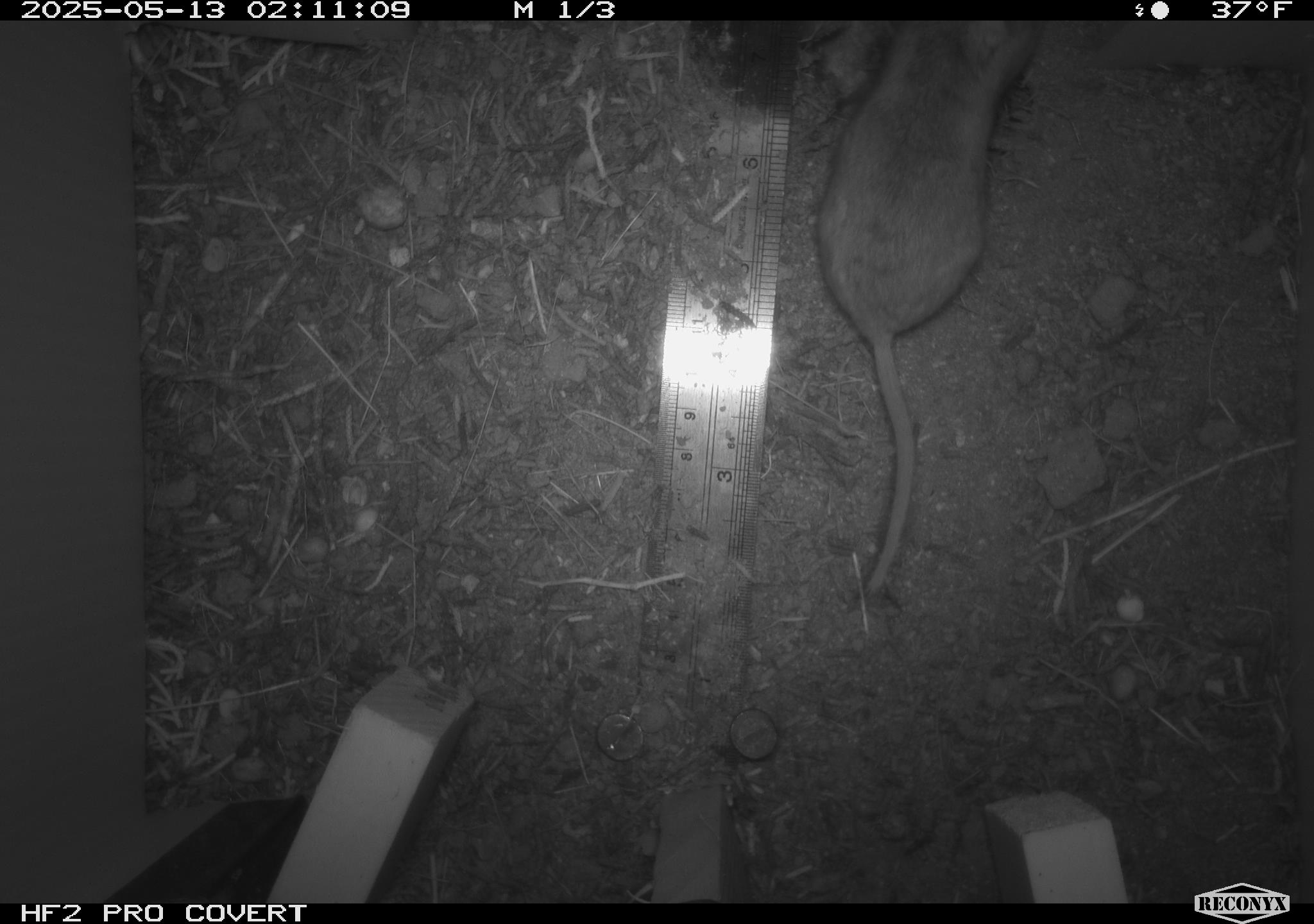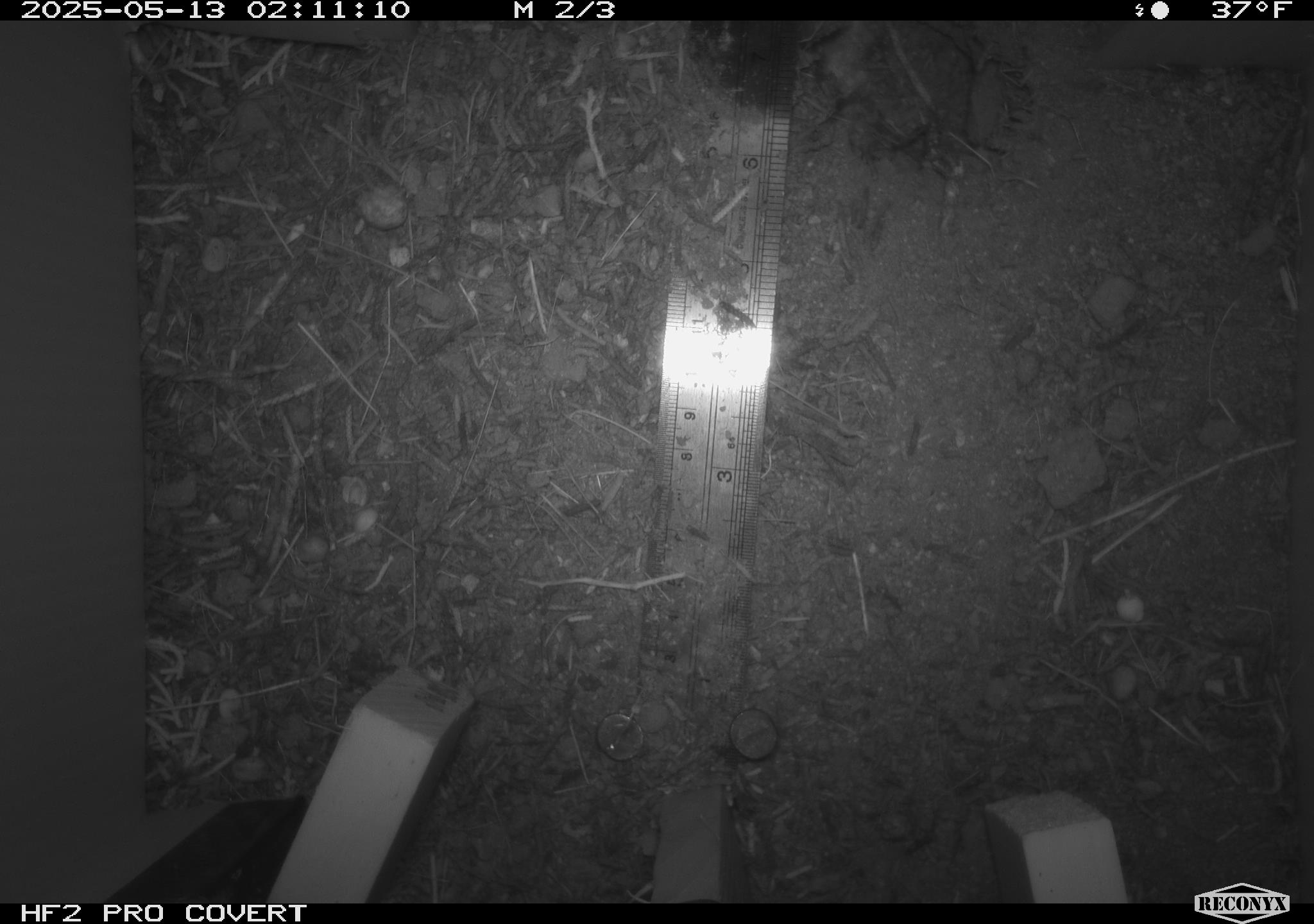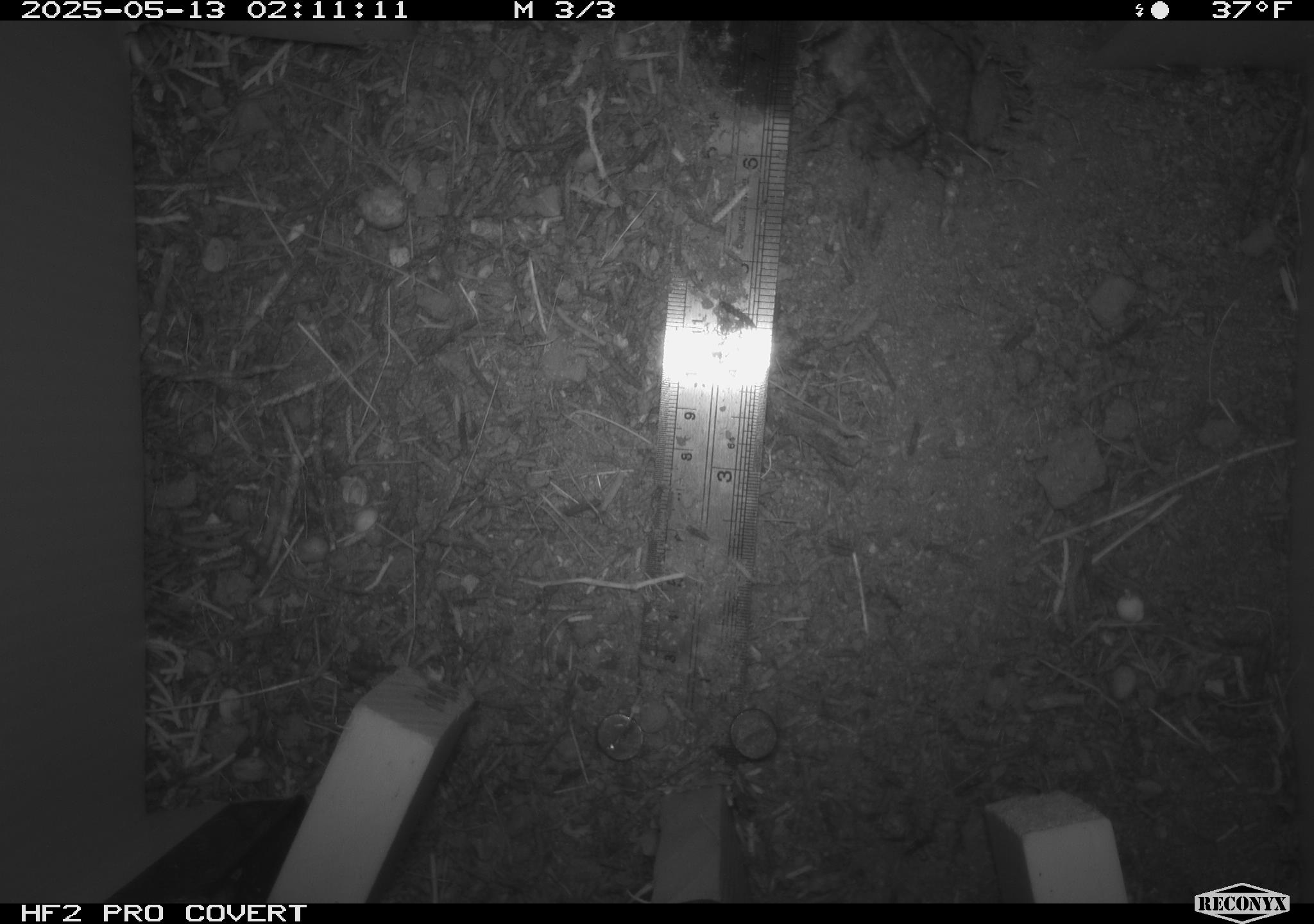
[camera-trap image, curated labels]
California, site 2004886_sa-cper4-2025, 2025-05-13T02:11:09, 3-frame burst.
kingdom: Animalia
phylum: Chordata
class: Mammalia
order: Rodentia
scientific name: Rodentia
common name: rodent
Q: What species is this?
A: Rodent (Rodentia).